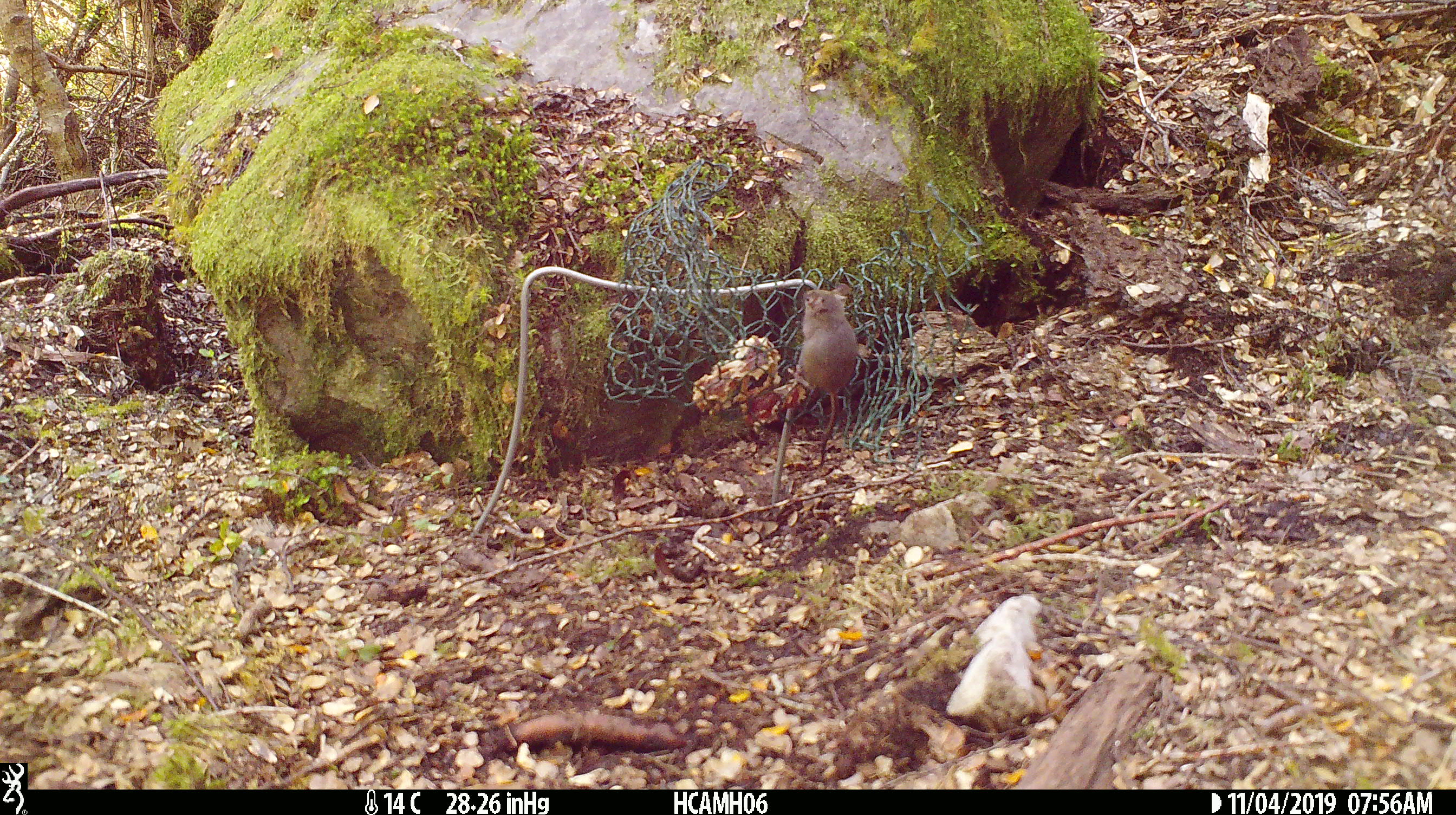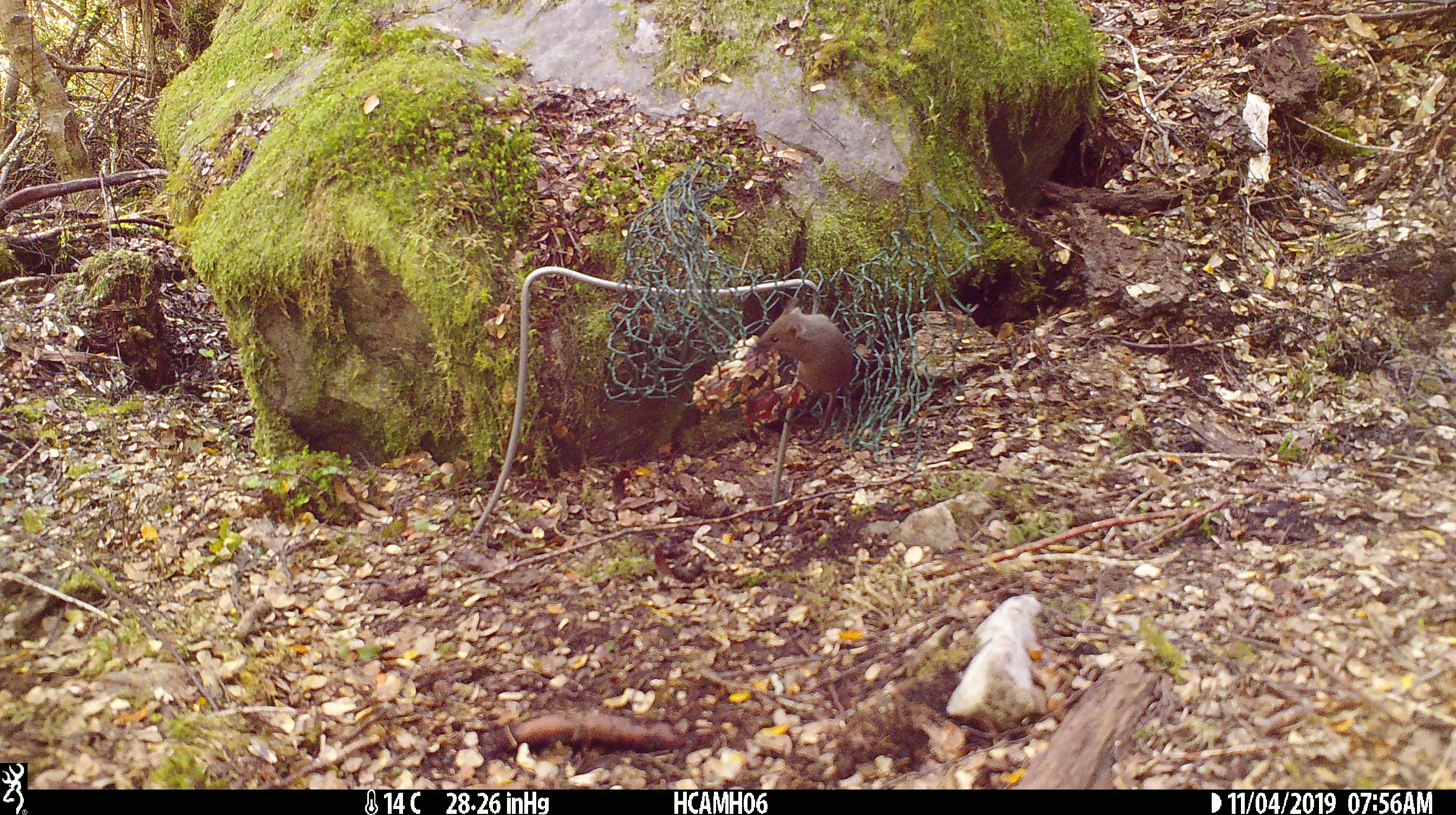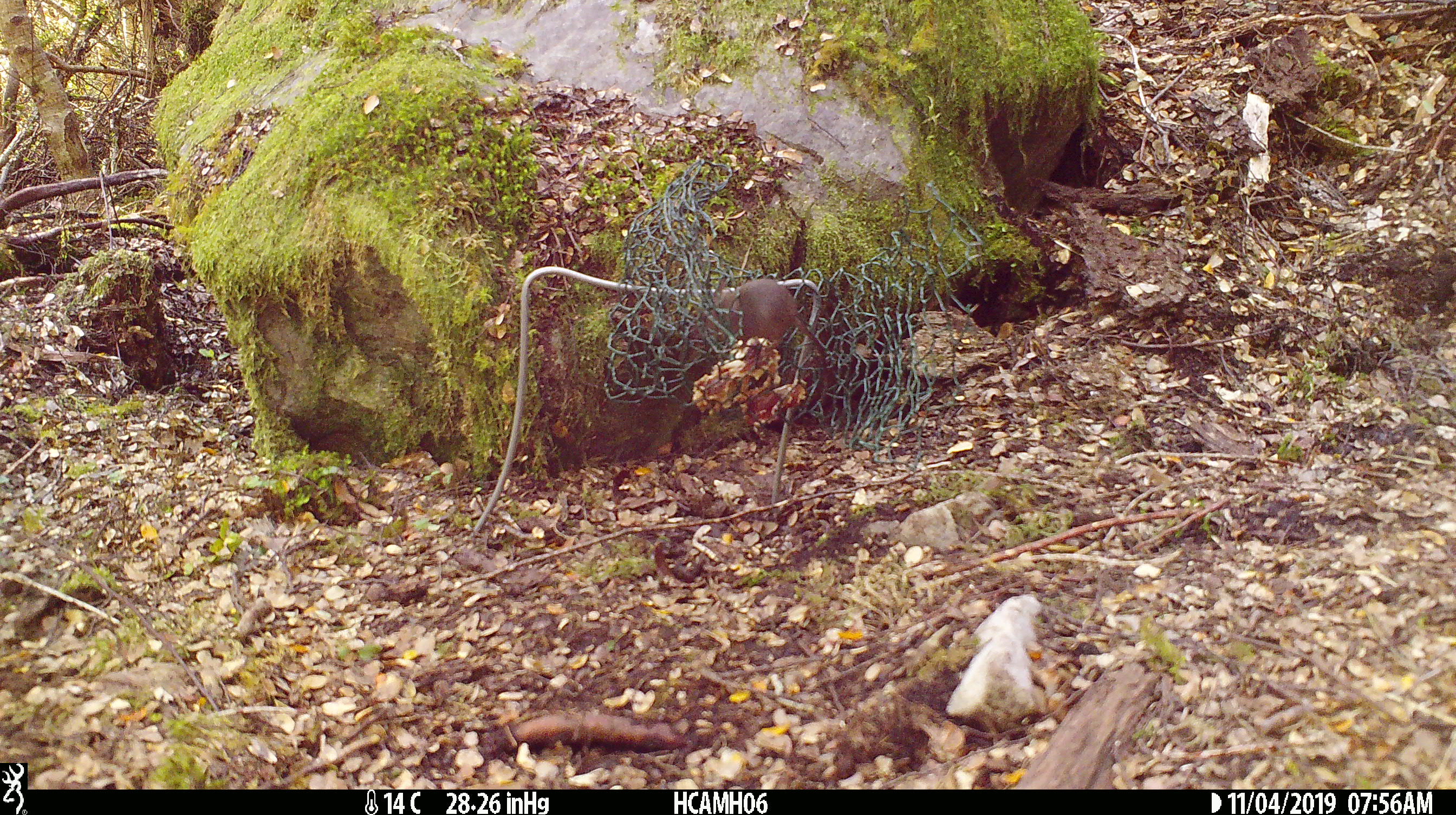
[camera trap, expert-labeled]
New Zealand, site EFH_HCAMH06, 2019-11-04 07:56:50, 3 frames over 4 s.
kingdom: Animalia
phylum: Chordata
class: Mammalia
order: Rodentia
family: Muridae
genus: Mus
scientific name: Mus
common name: mouse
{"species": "mouse (Mus)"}